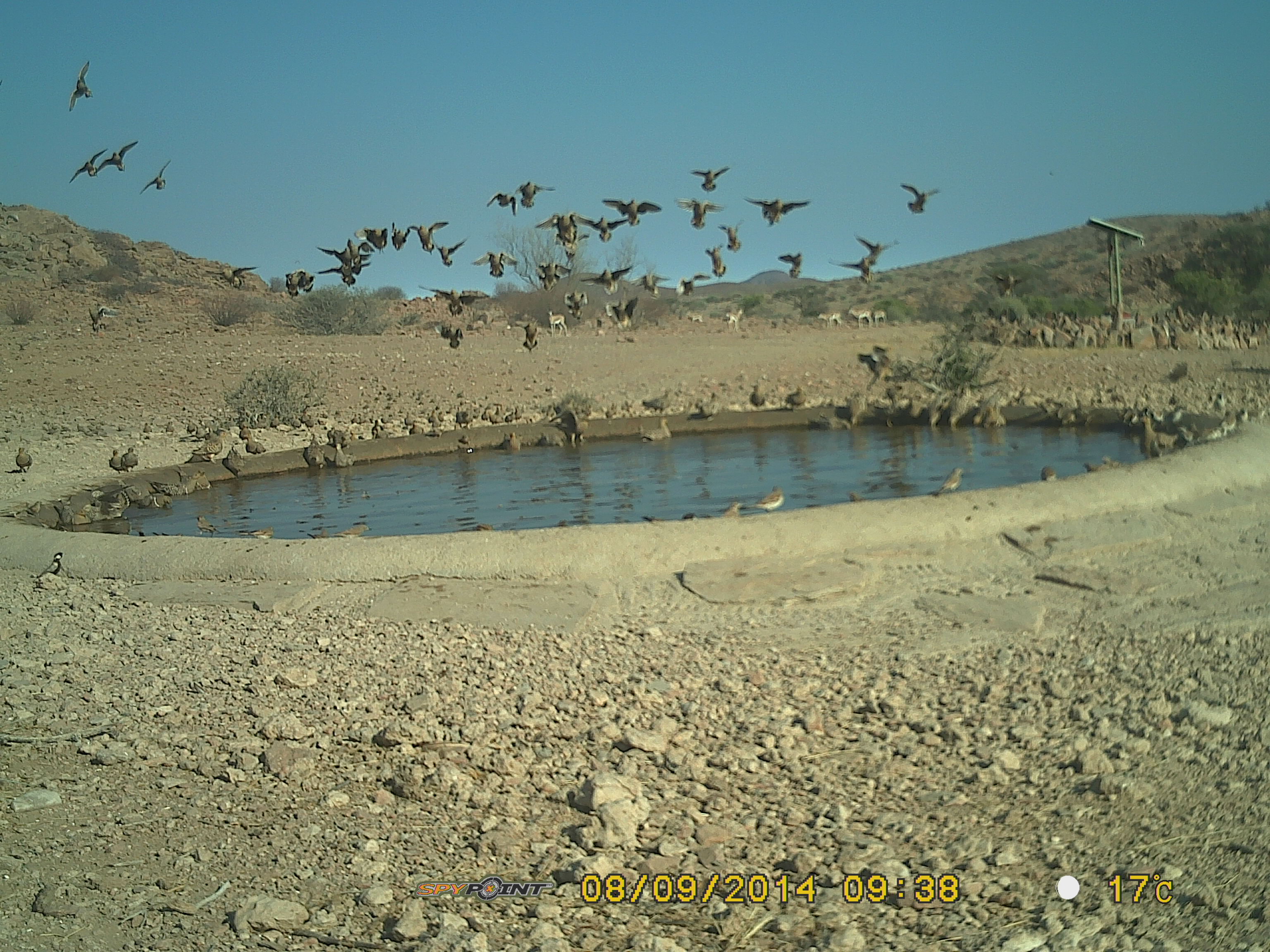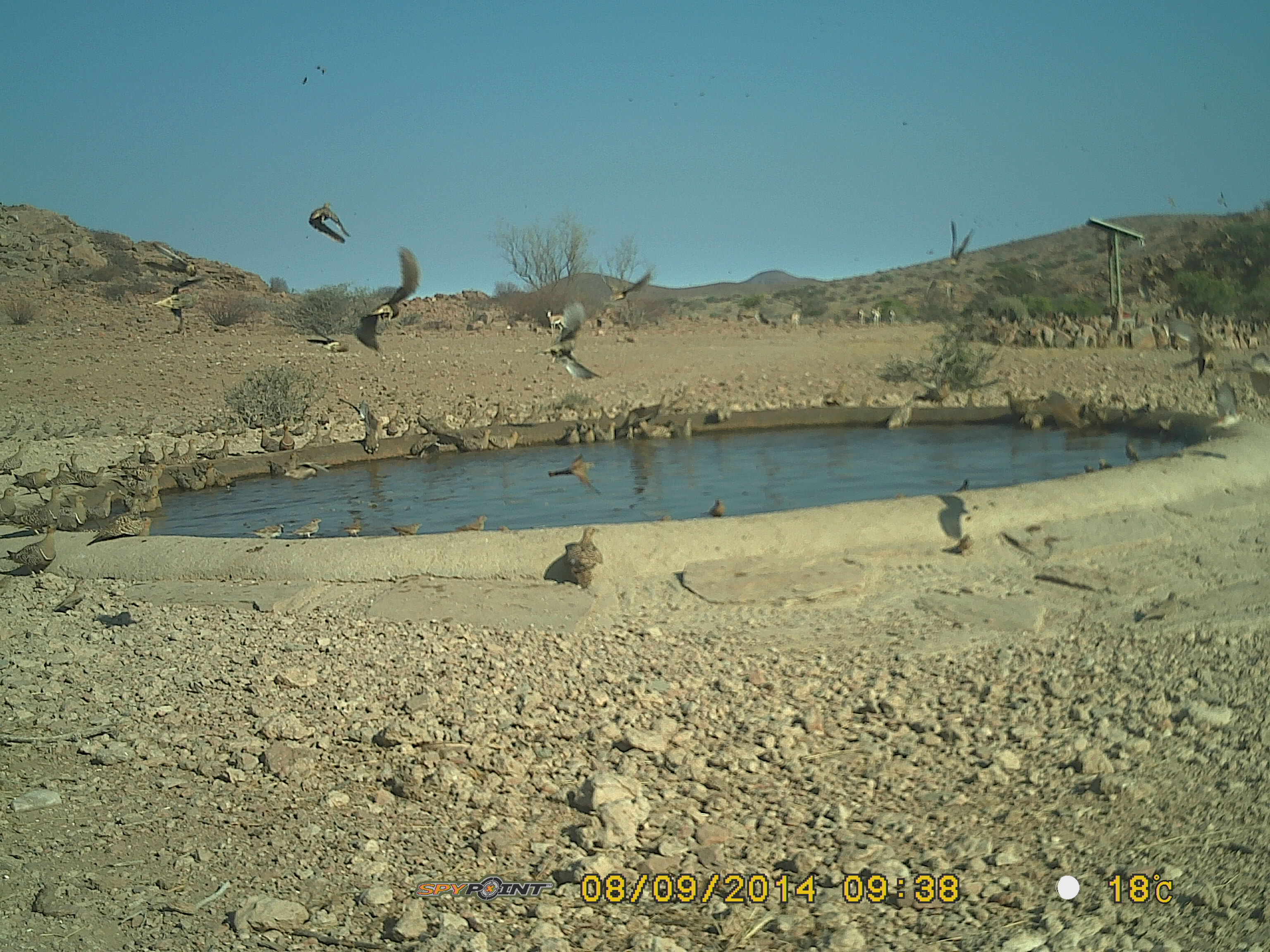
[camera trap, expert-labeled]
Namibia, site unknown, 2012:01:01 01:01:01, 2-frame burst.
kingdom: Animalia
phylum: Chordata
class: Aves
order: Pterocliformes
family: Pteroclidae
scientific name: Pteroclidae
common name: sandgrouse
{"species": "Pteroclidae (sandgrouse)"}